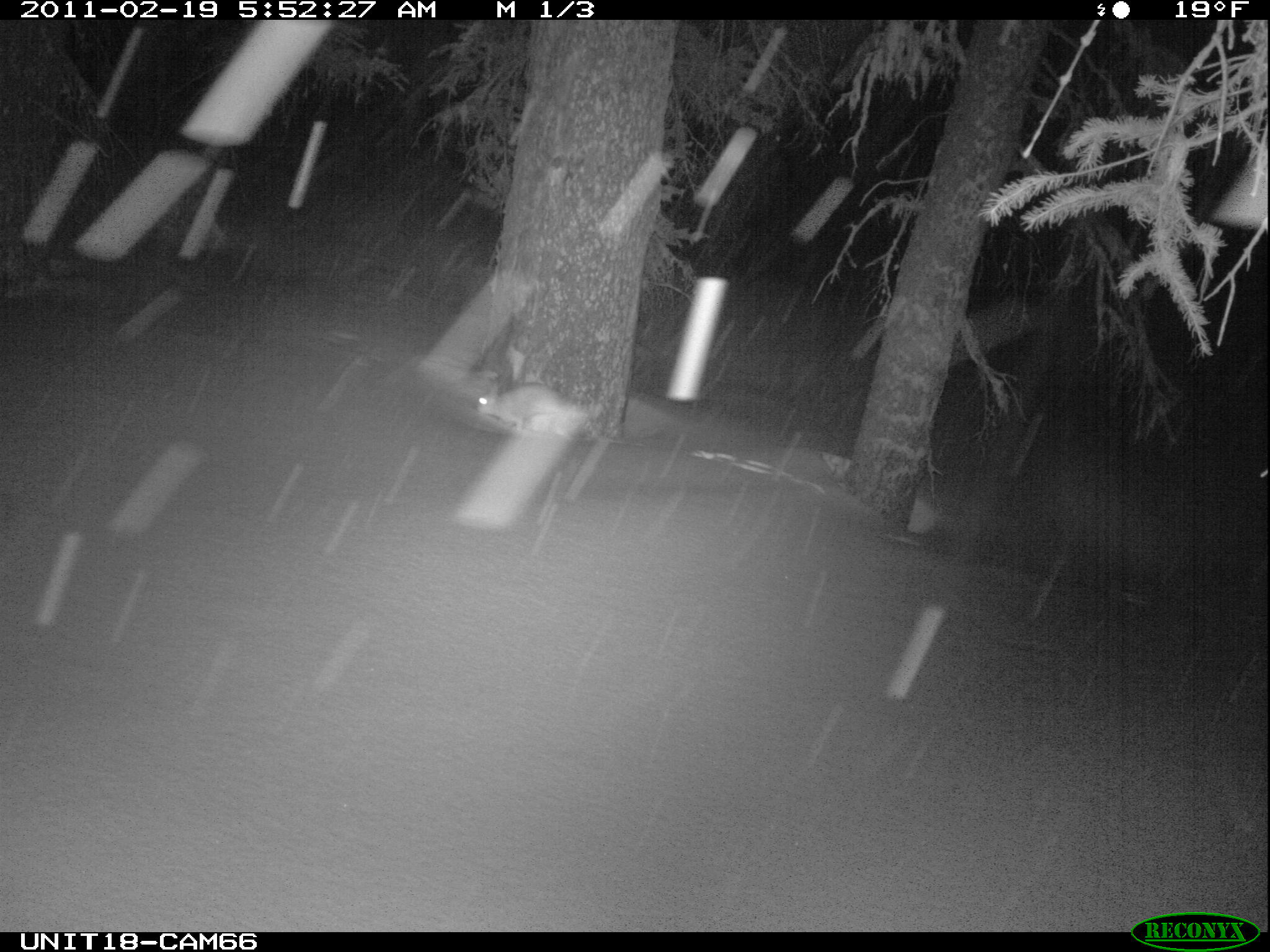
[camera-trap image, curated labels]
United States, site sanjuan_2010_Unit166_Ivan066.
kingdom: Animalia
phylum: Chordata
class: Mammalia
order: Lagomorpha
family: Leporidae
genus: Lepus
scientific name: Lepus americanus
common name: snowshoe hare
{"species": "Lepus americanus (snowshoe hare)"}